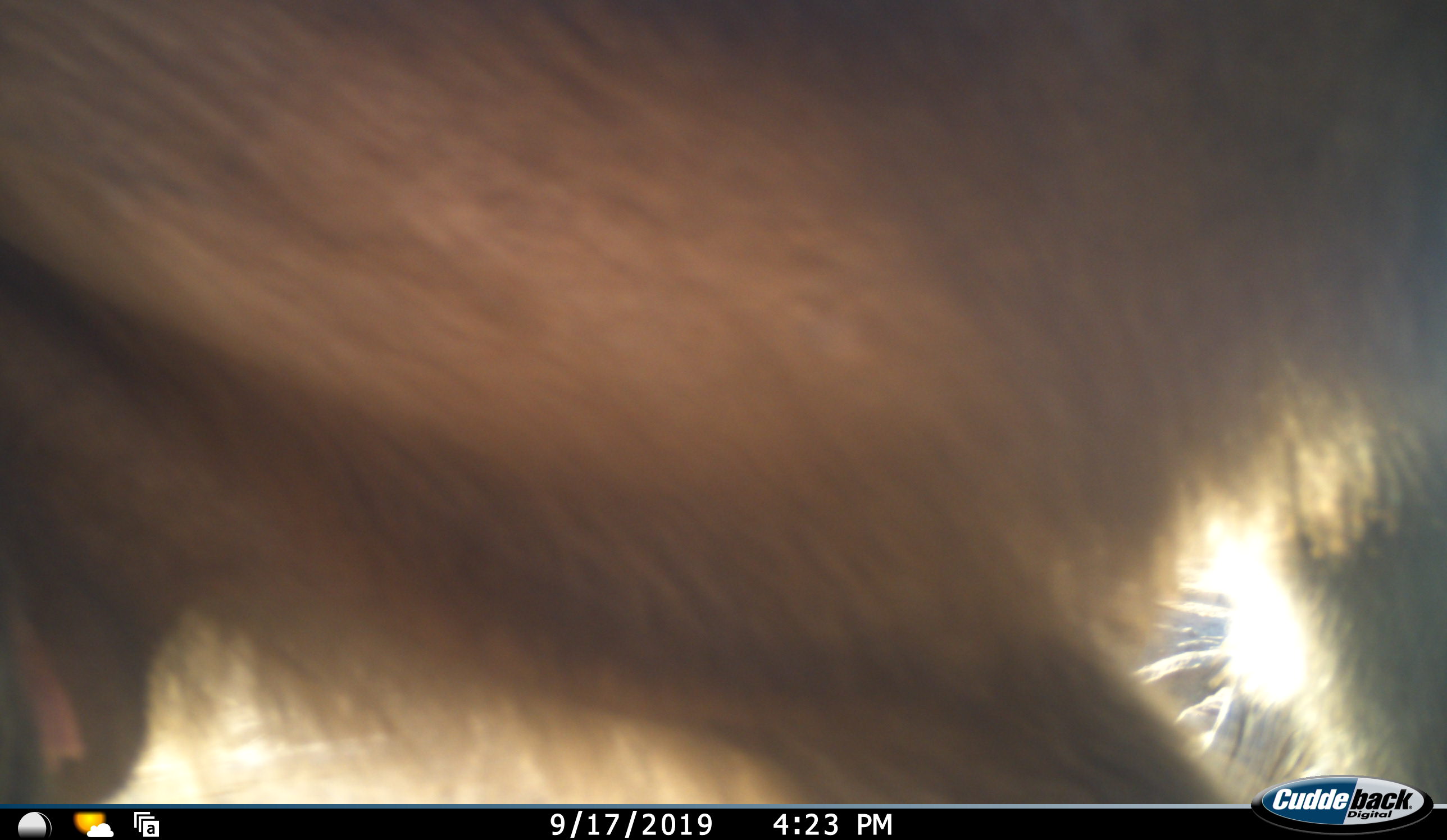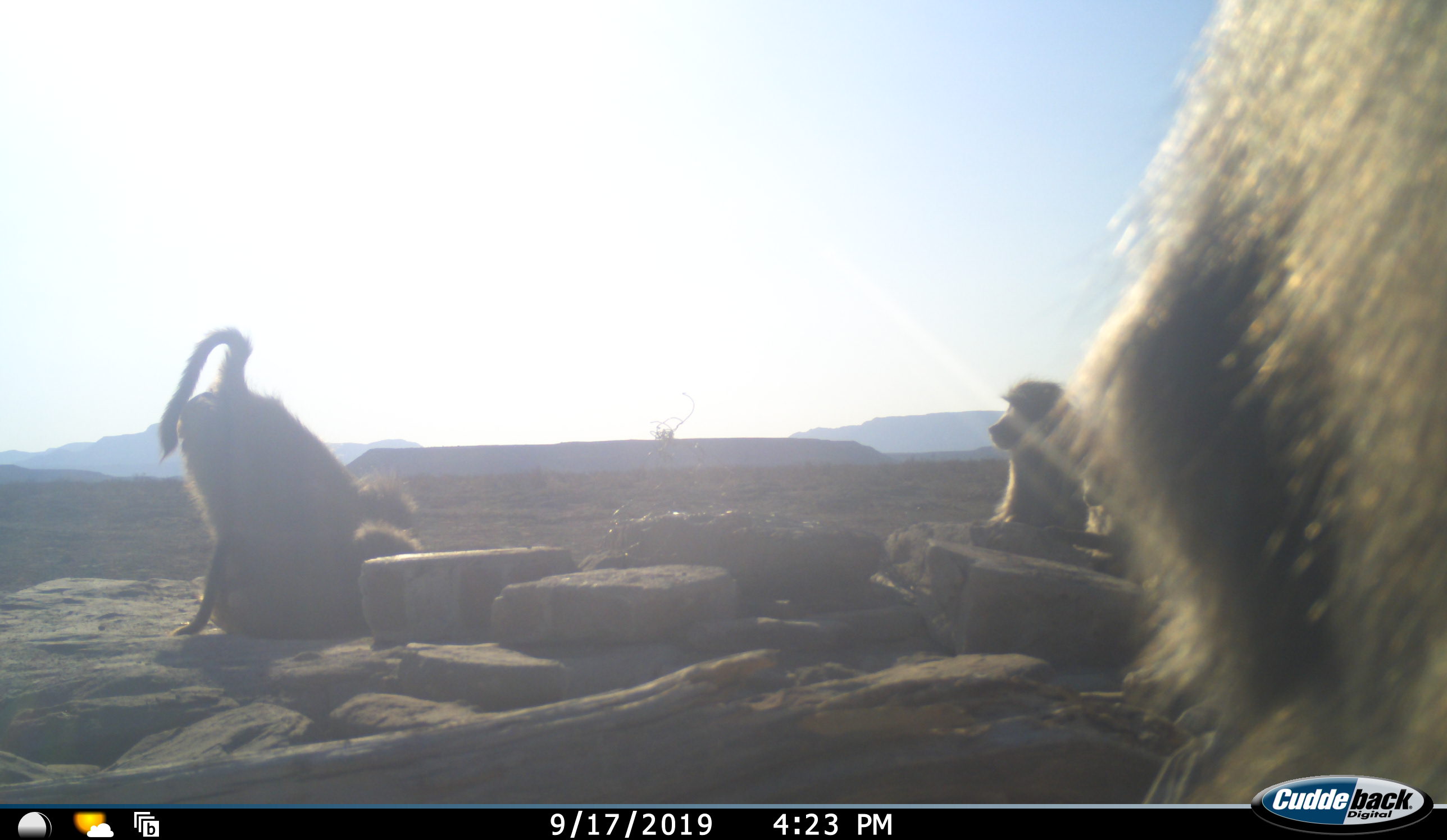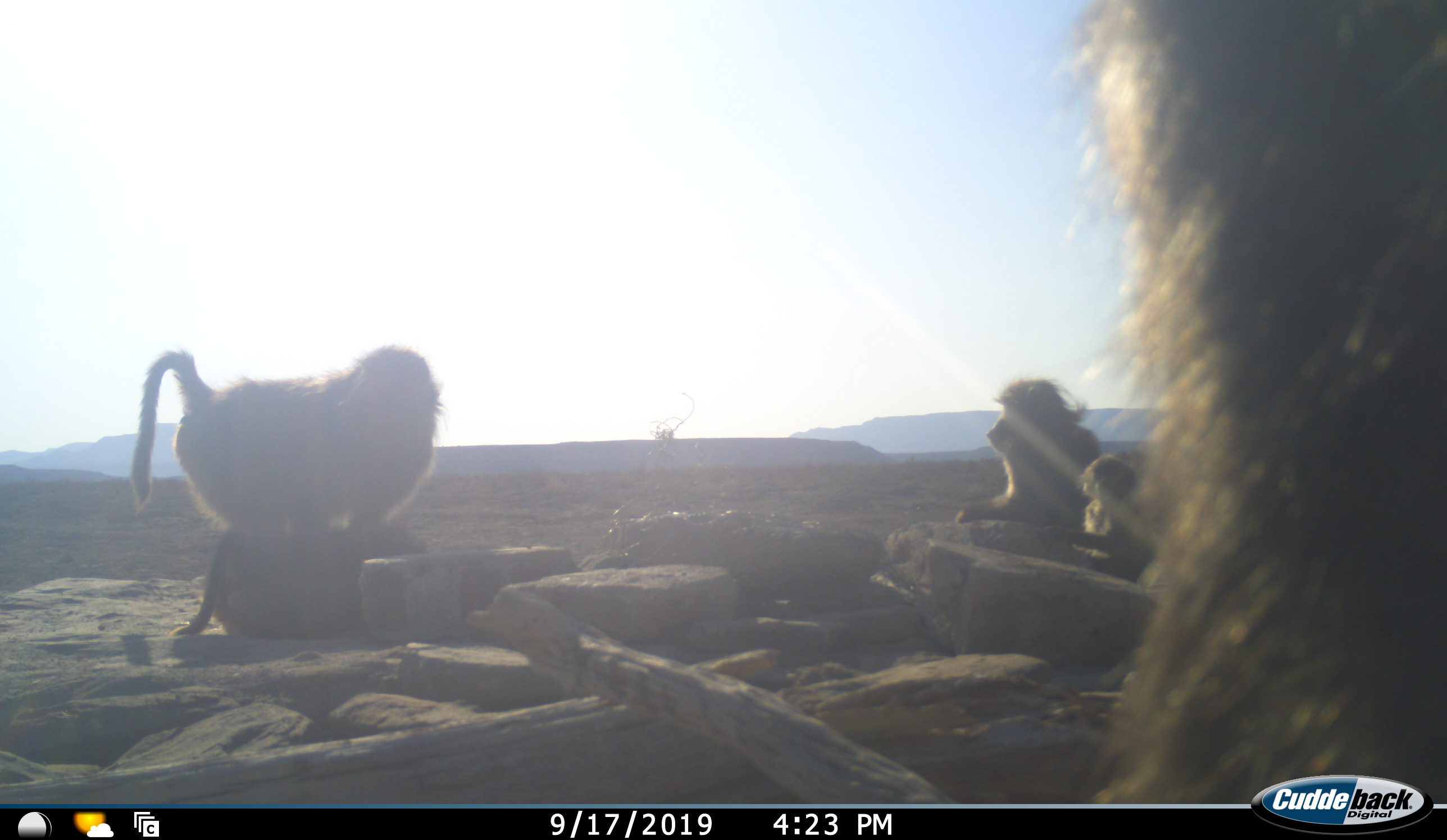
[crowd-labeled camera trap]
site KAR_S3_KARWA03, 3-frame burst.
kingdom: Animalia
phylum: Chordata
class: Mammalia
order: Primates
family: Cercopithecidae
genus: Papio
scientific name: Papio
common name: baboon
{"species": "baboon (Papio)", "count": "5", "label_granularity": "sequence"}